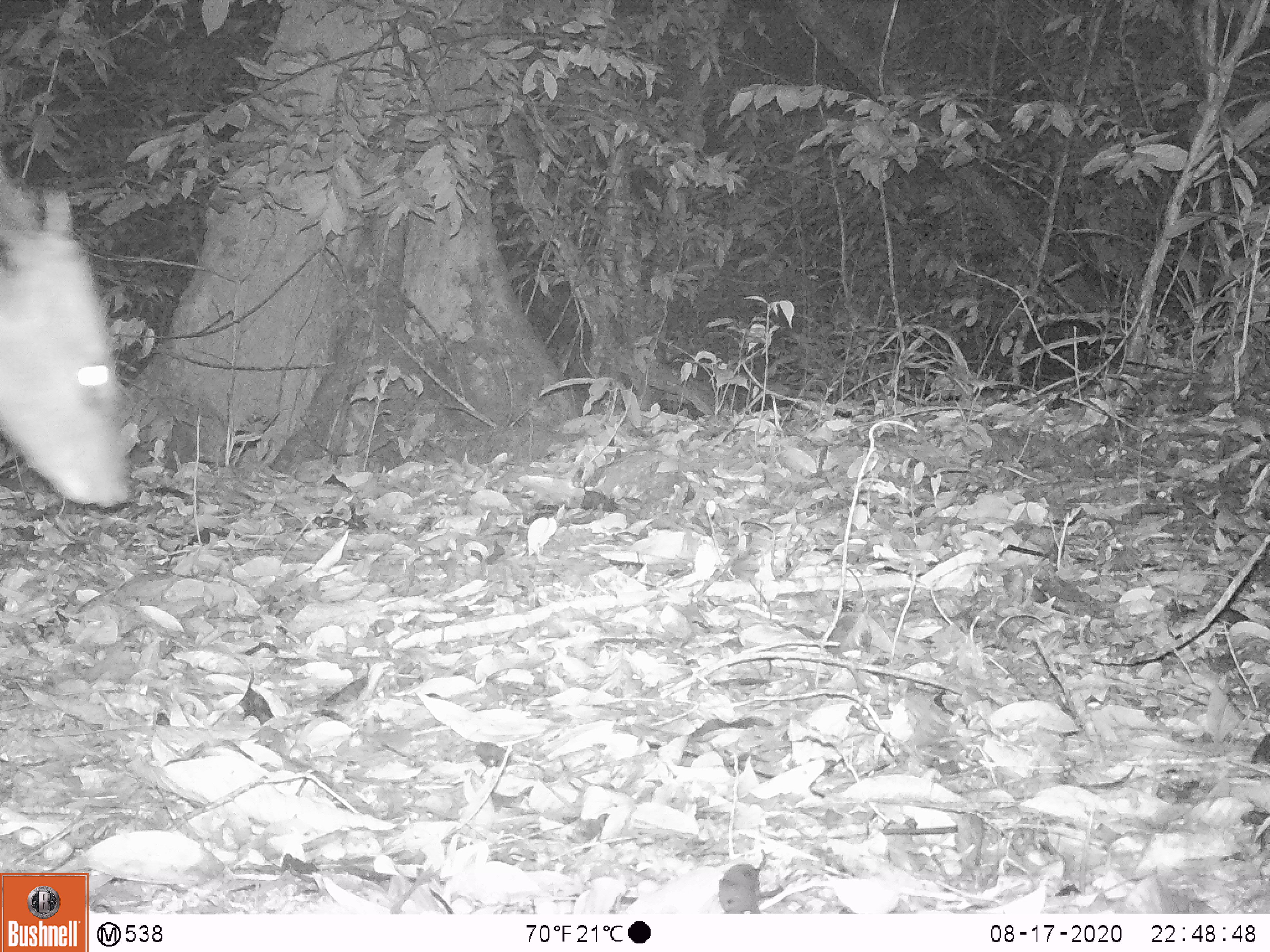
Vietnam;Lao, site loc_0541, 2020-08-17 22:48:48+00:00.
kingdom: Animalia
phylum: Chordata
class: Mammalia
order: Artiodactyla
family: Cervidae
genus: Muntiacus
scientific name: Muntiacus vuquangensis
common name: large-antlered muntjac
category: large antlered muntjac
Large antlered muntjac (large-antlered muntjac) (Muntiacus vuquangensis). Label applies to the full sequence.